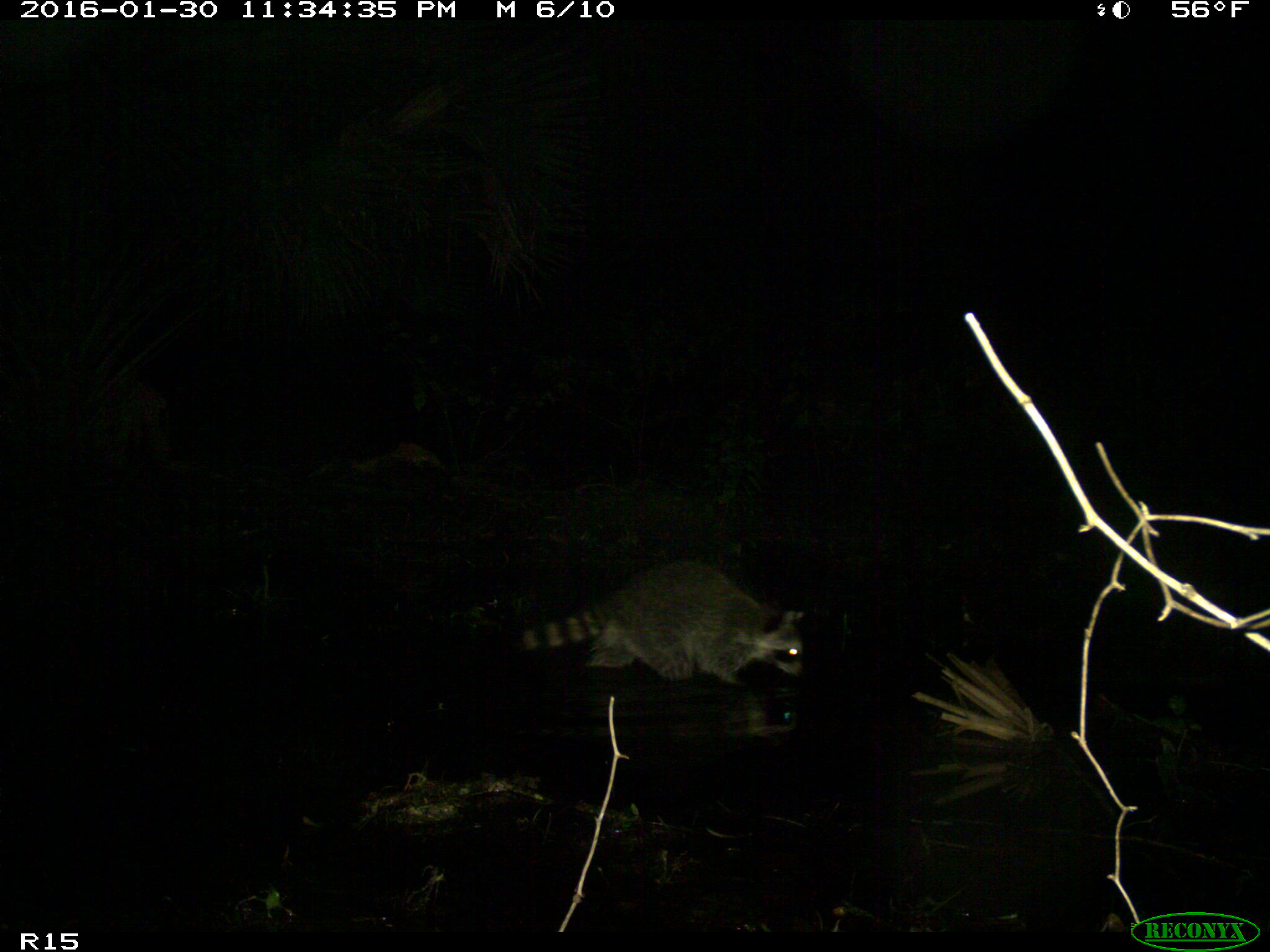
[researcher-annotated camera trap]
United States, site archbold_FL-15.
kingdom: Animalia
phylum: Chordata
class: Mammalia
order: Carnivora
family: Procyonidae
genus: Procyon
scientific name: Procyon lotor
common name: common raccoon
Procyon lotor (common raccoon).